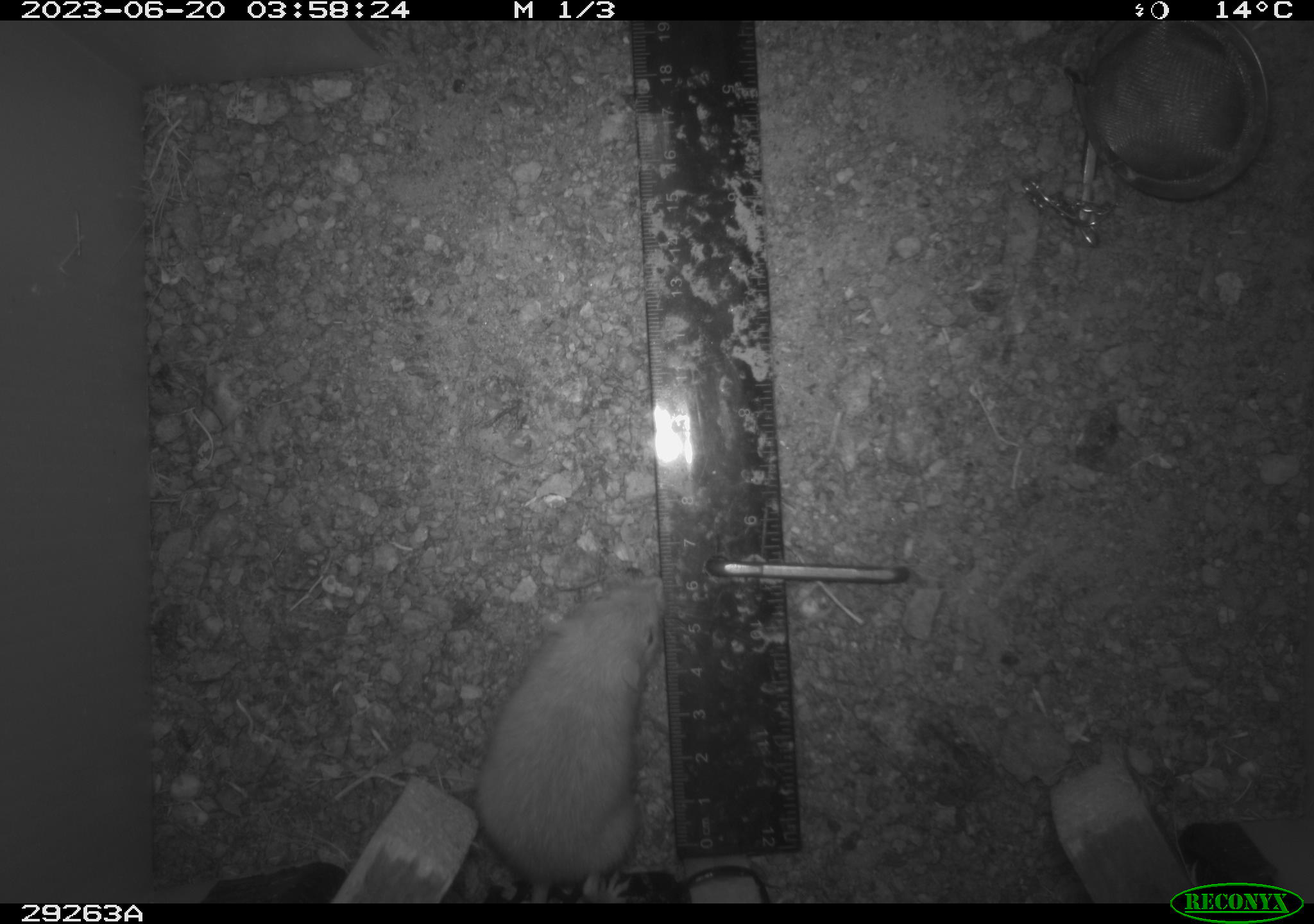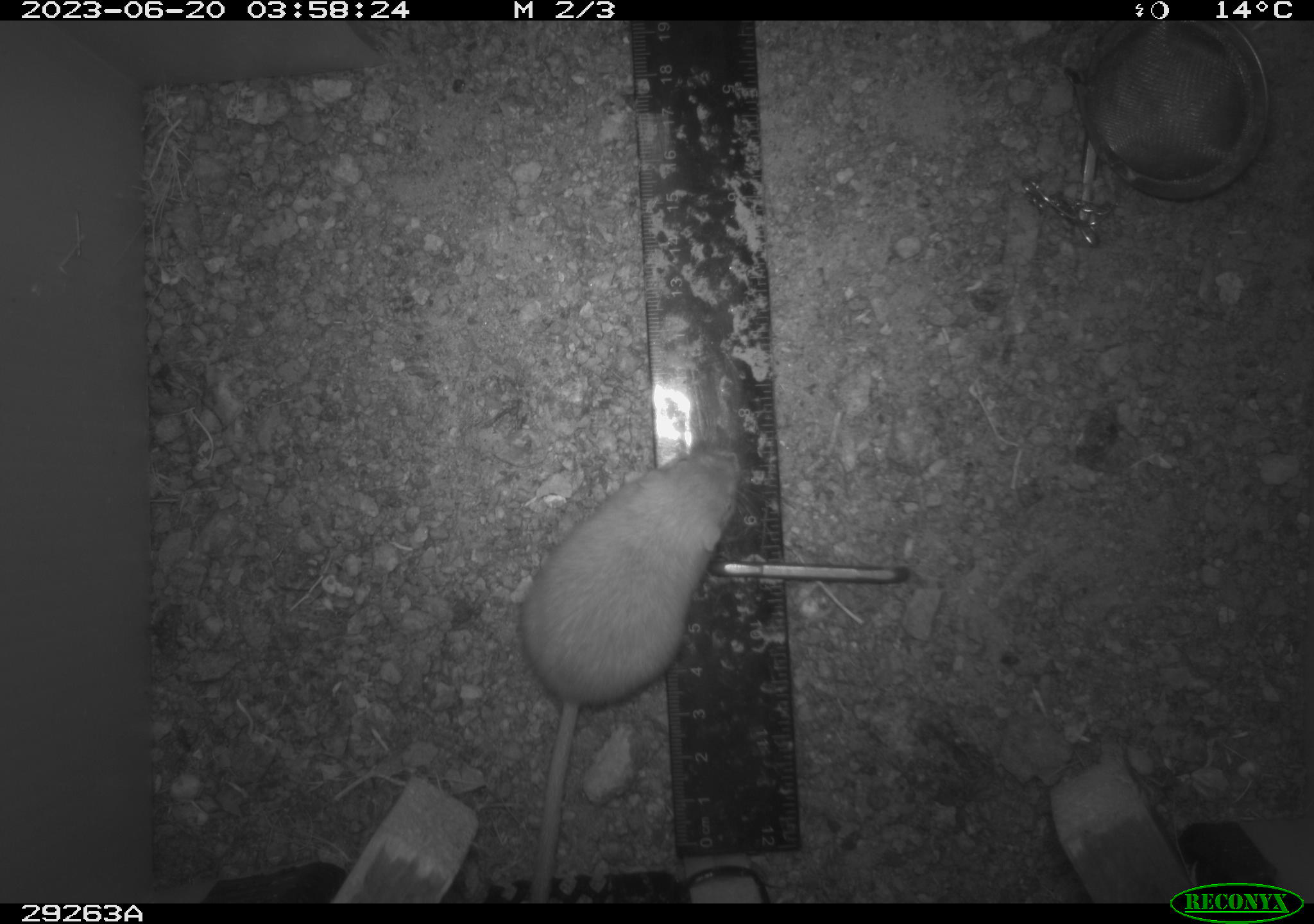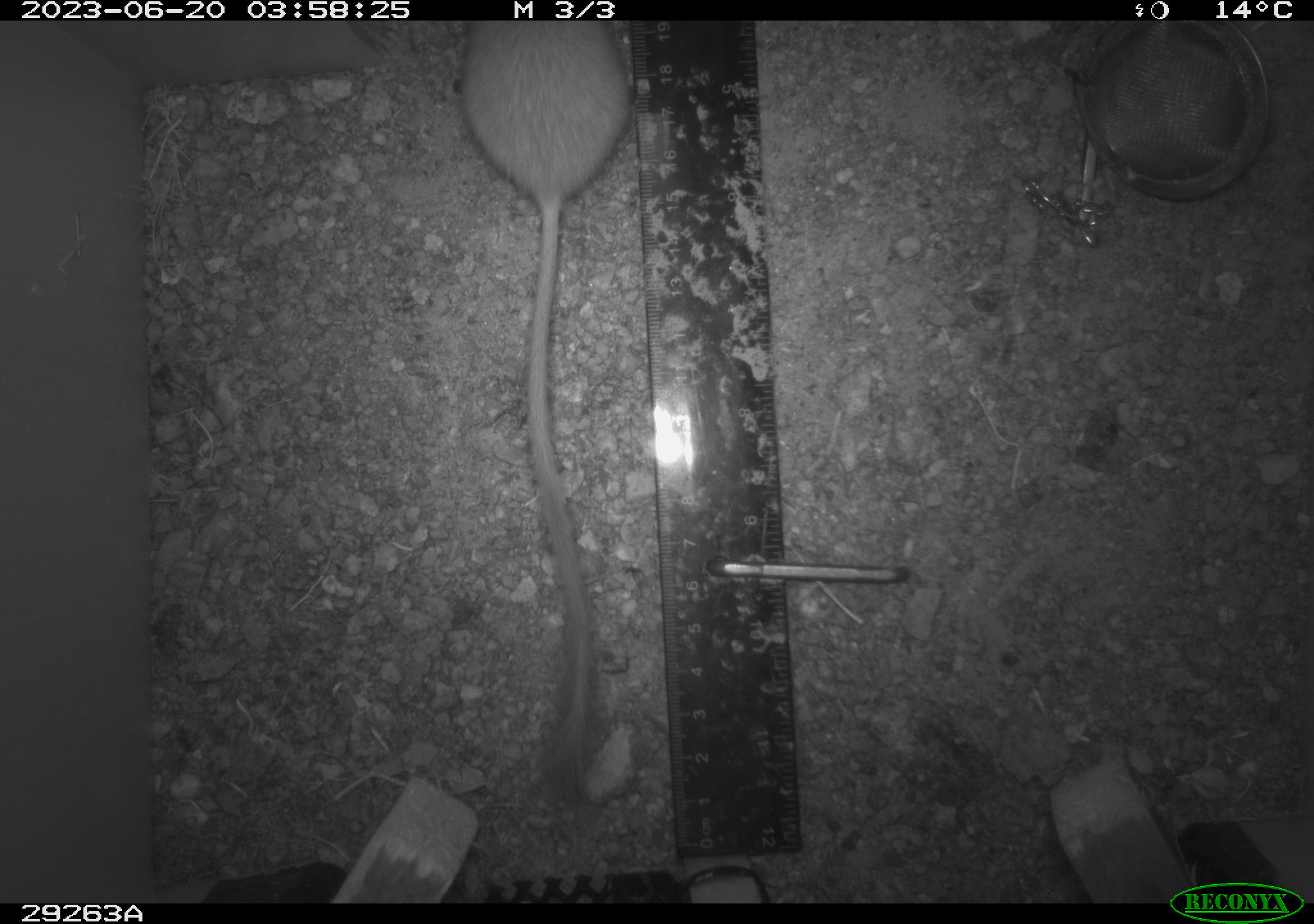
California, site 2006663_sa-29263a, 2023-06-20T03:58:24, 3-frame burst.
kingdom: Animalia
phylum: Chordata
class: Mammalia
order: Rodentia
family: Heteromyidae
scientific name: Heteromyidae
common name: kangaroo rats and pocket mice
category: heteromyidae family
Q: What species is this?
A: Heteromyidae family (kangaroo rats and pocket mice) (Heteromyidae).